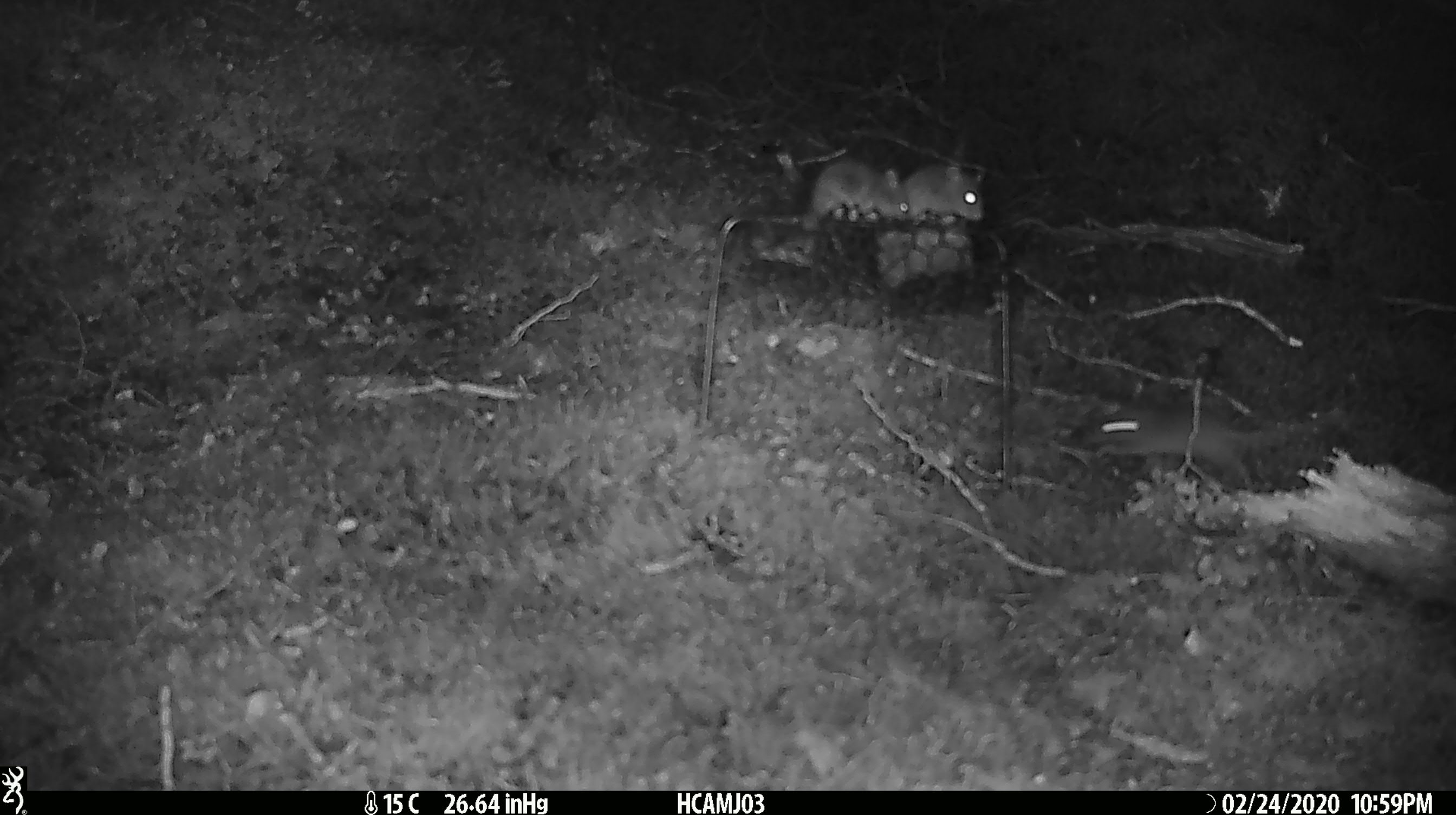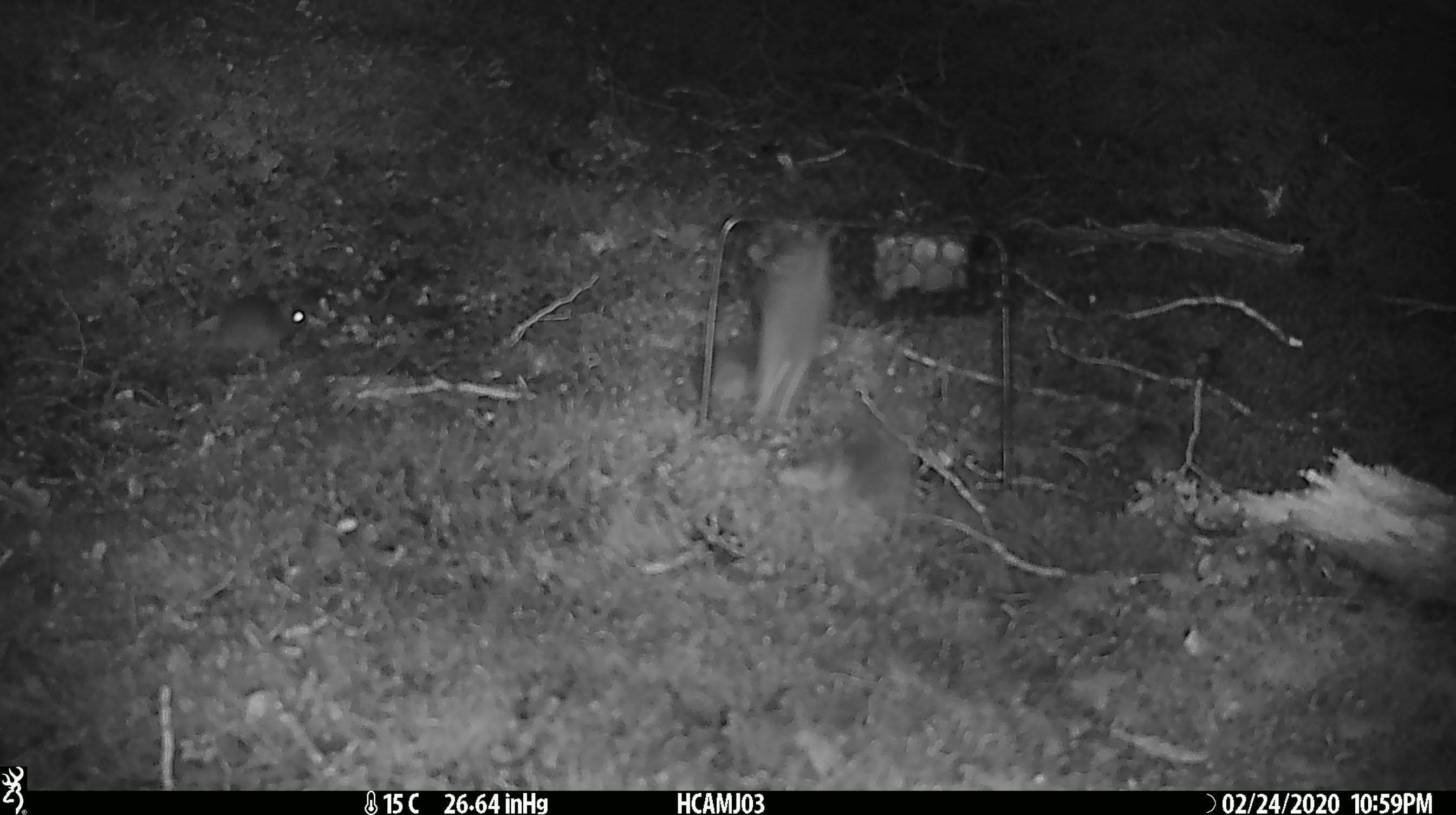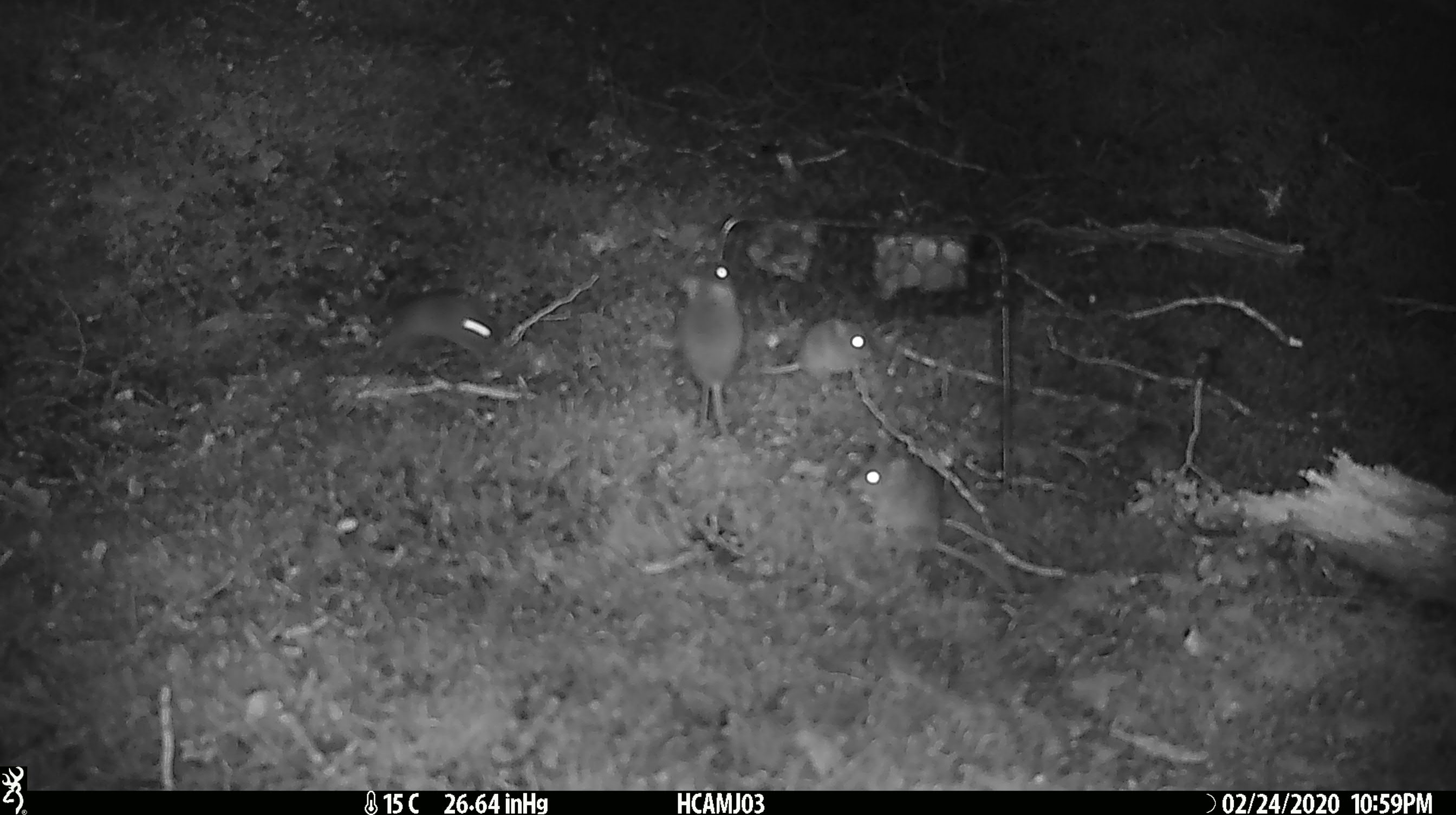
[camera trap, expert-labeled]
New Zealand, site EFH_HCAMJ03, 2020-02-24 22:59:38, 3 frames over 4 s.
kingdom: Animalia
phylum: Chordata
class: Mammalia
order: Rodentia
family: Muridae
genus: Mus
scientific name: Mus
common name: mouse